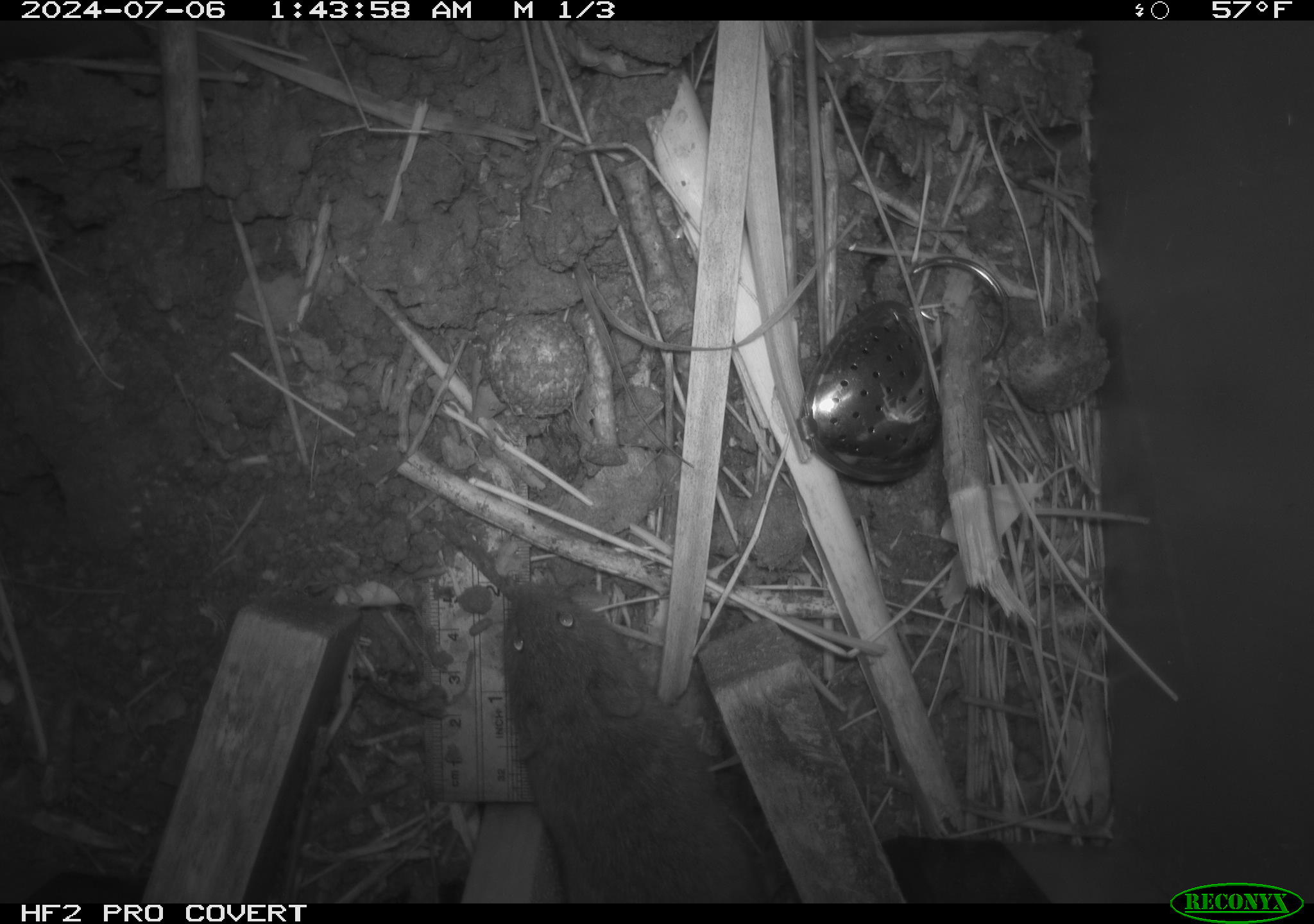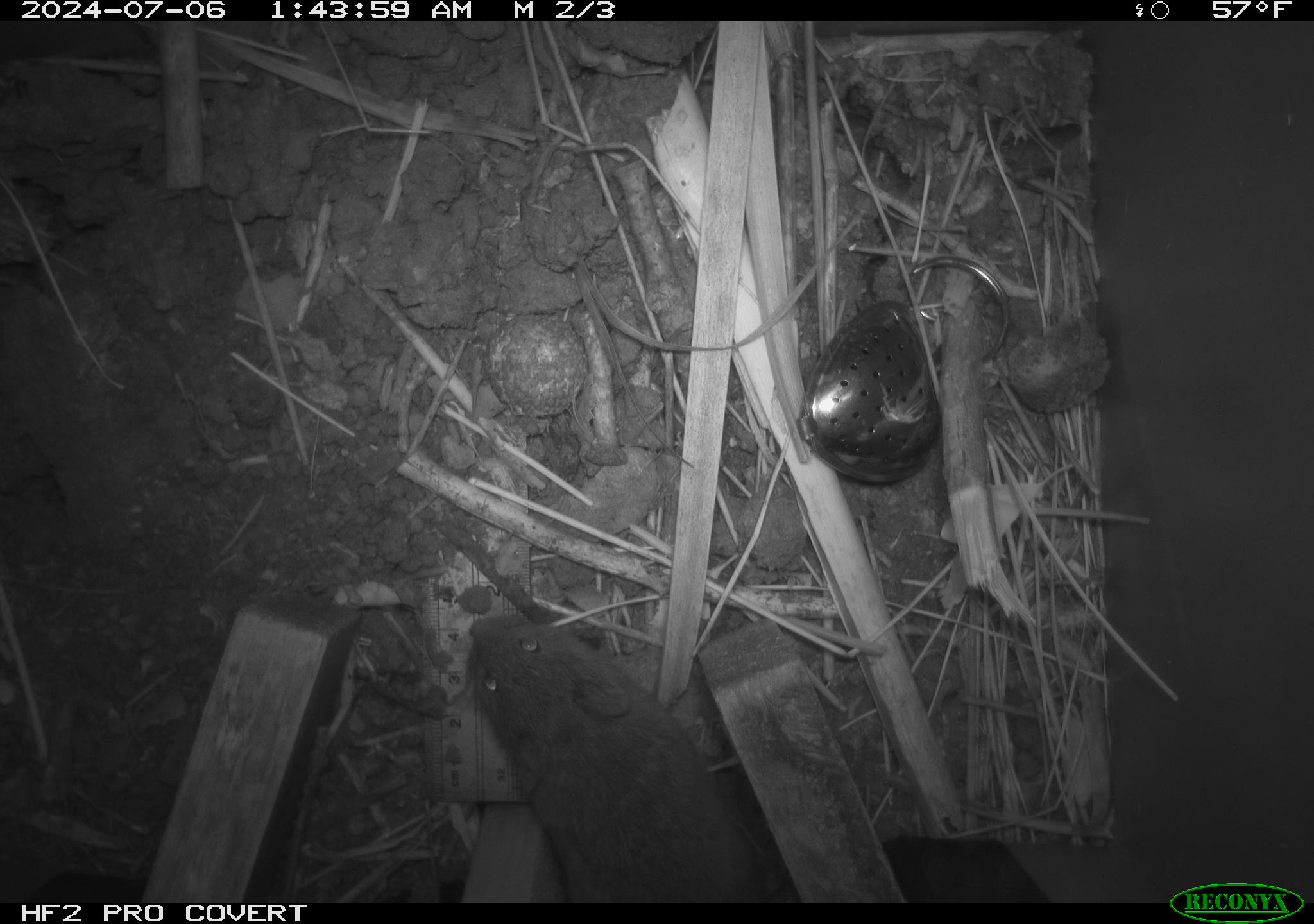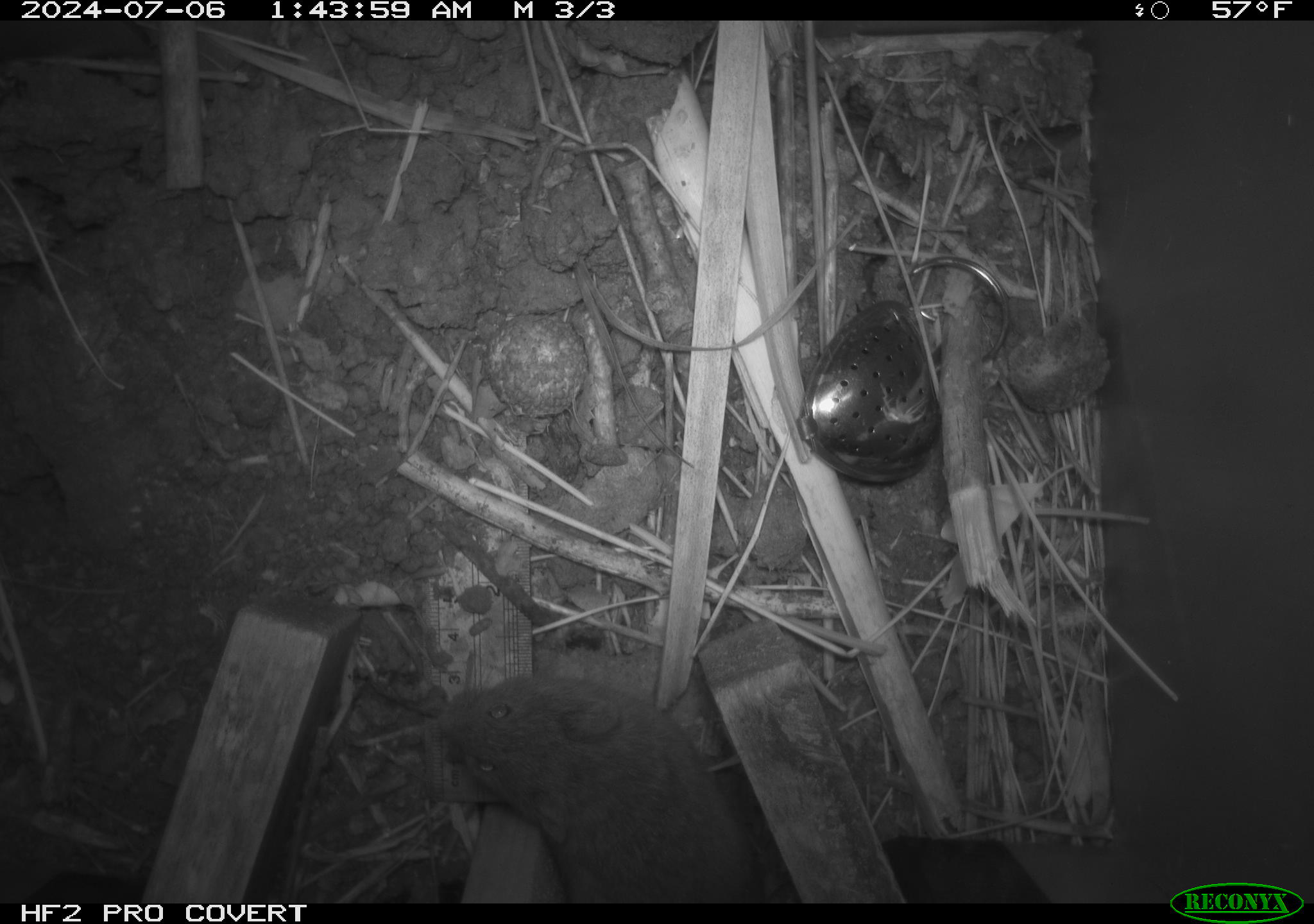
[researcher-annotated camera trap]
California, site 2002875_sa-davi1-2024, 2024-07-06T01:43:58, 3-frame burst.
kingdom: Animalia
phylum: Chordata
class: Mammalia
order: Rodentia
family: Cricetidae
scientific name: Arvicolinae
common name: voles, lemmings, and muskrats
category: arvicolinae subfamily